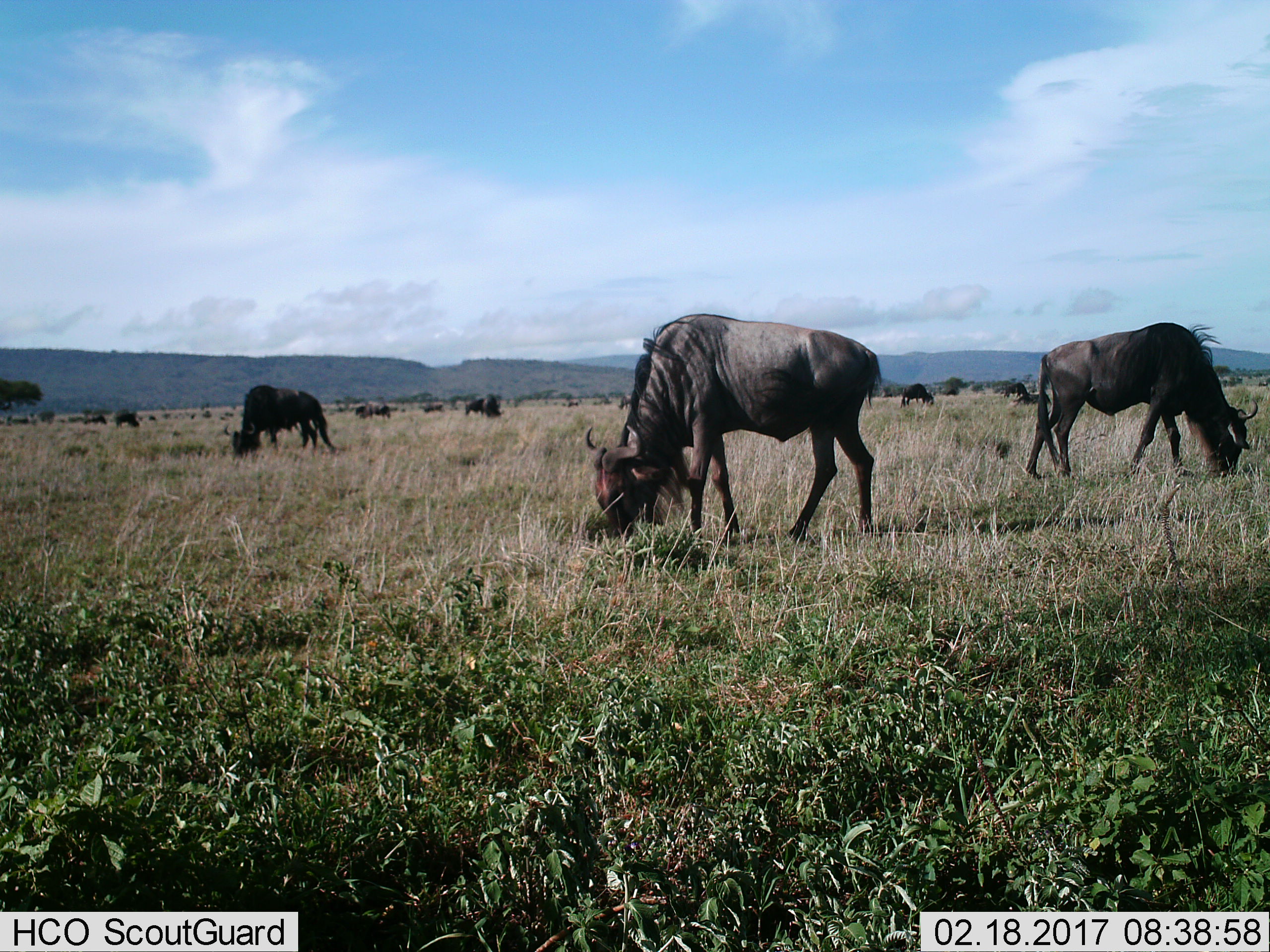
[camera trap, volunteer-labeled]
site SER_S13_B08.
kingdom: Animalia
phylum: Chordata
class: Mammalia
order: Artiodactyla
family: Bovidae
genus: Connochaetes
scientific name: Connochaetes taurinus taurinus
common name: blue wildebeest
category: wildebeestblue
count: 10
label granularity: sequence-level